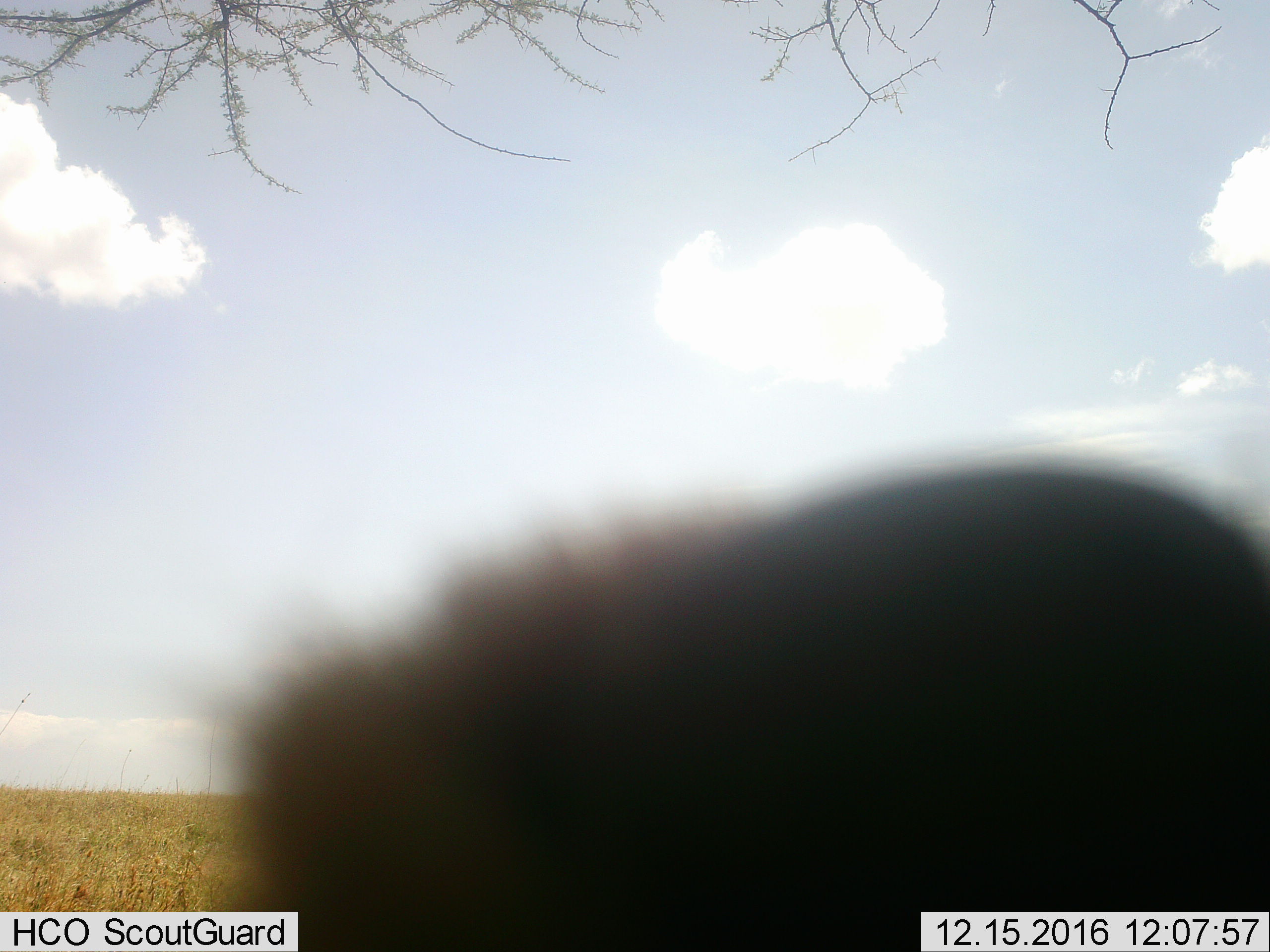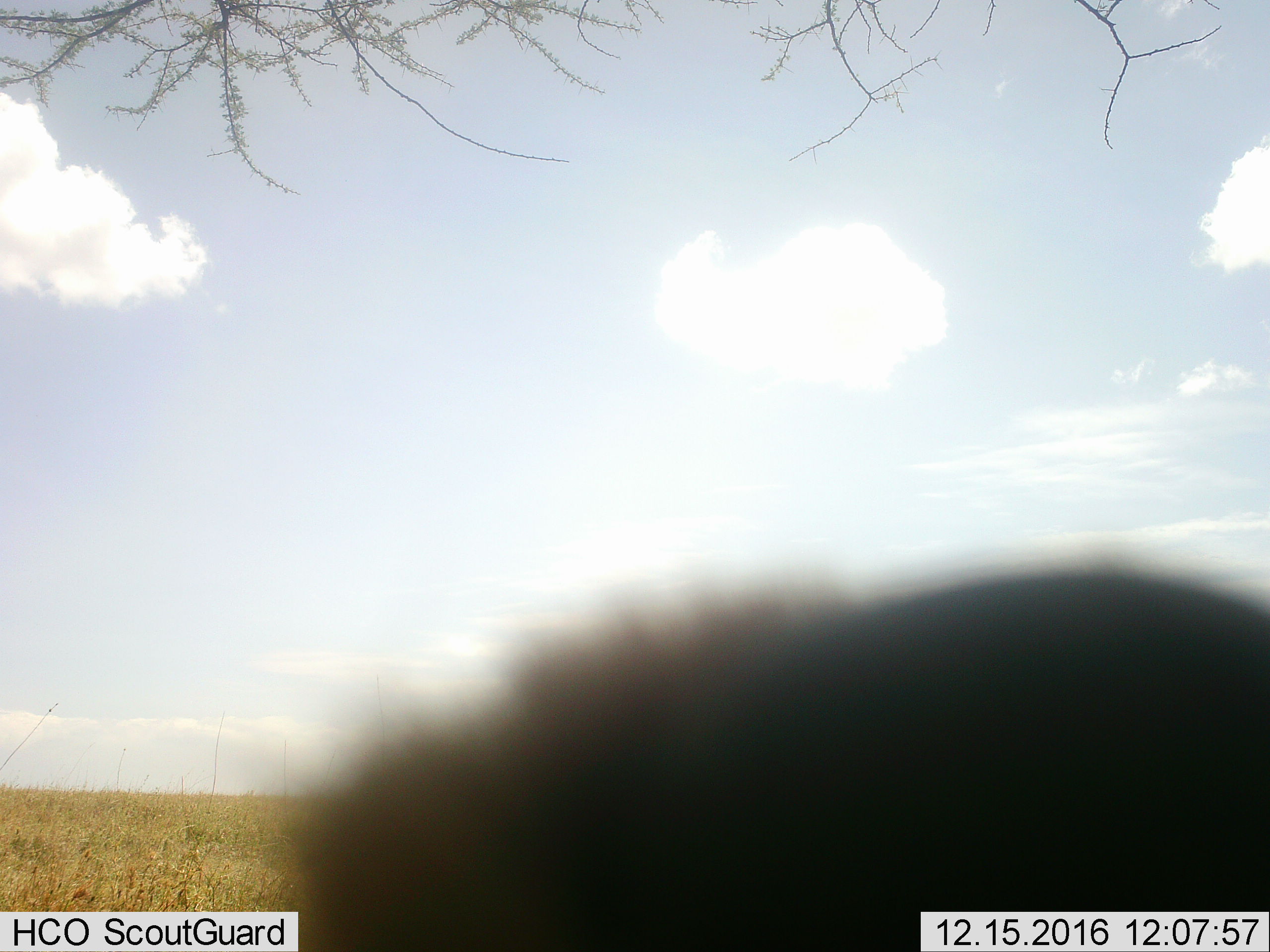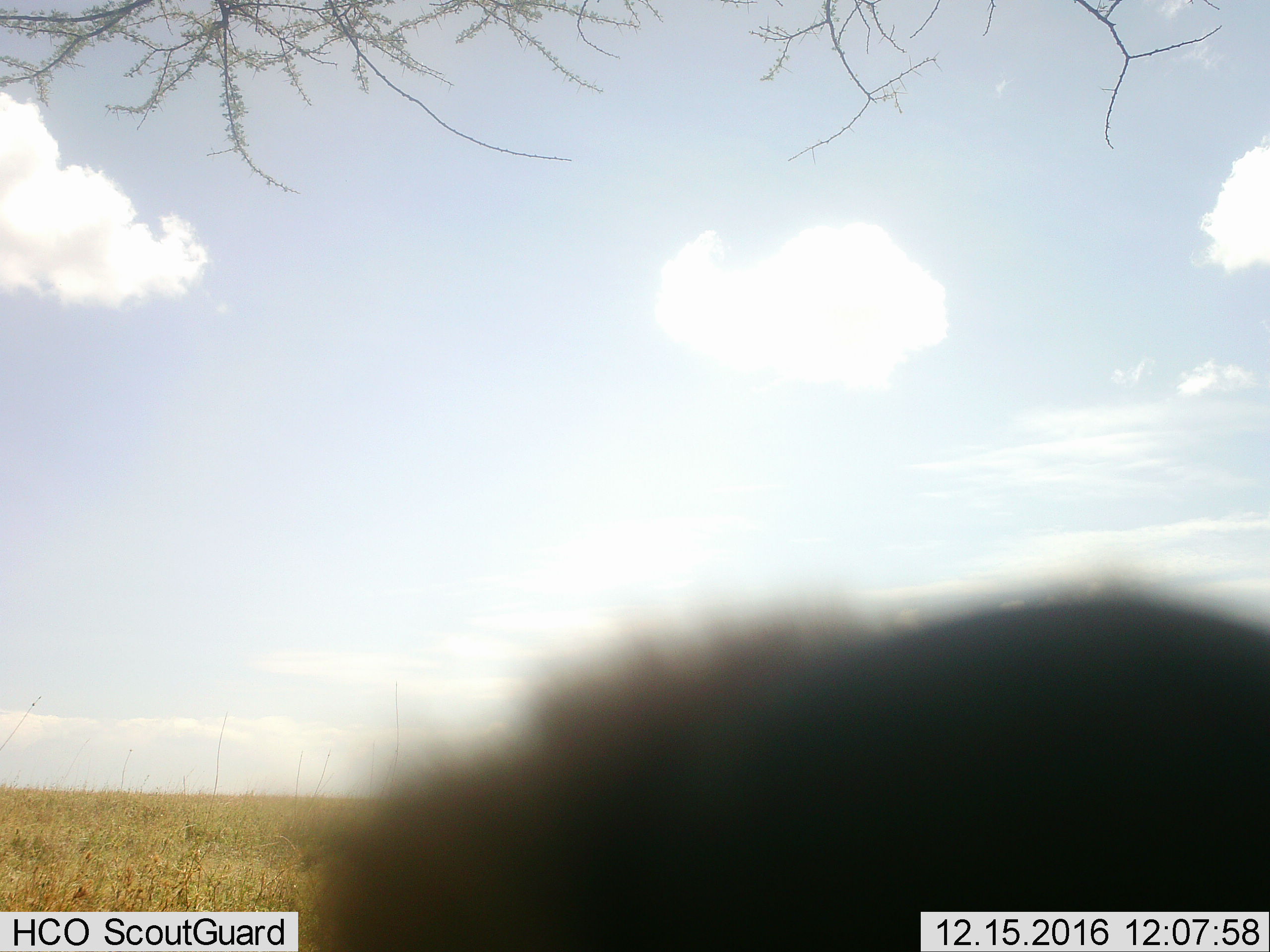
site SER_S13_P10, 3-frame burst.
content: unidentified animal